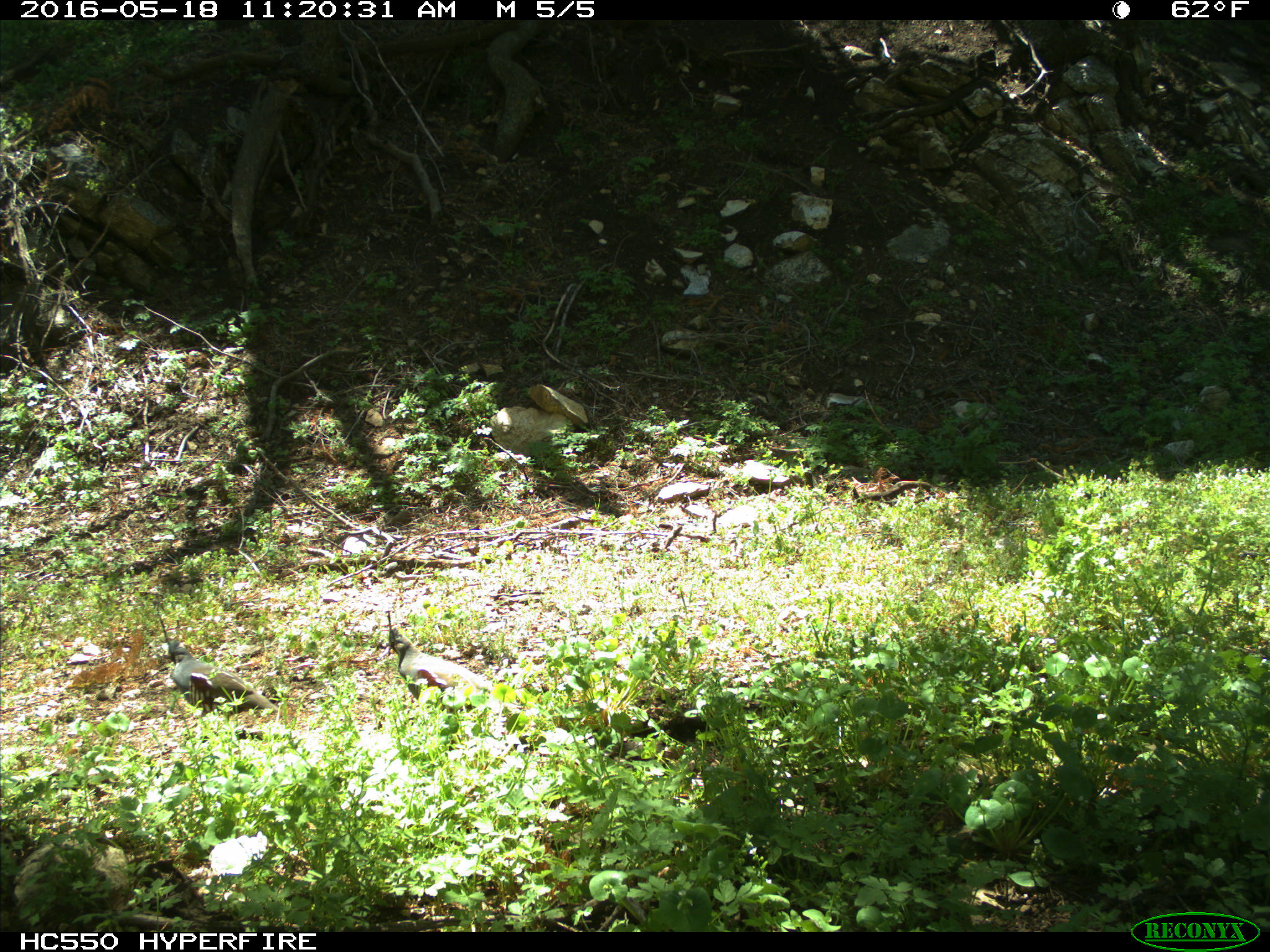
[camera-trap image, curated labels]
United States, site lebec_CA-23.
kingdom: Animalia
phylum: Chordata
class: Aves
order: Galliformes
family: Odontophoridae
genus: Callipepla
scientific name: Callipepla californica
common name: california quail